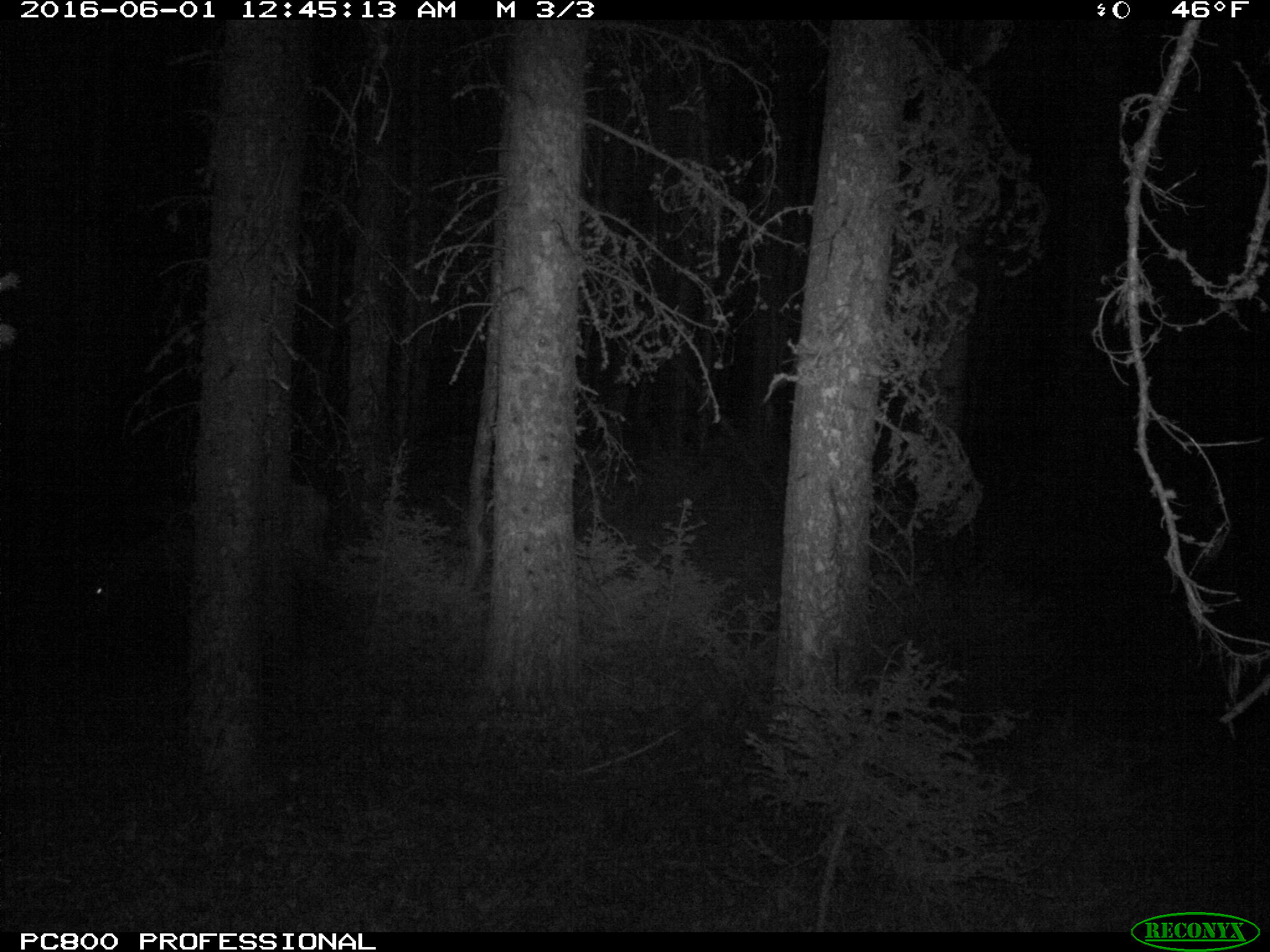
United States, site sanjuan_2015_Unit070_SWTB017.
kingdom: Animalia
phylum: Chordata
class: Mammalia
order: Artiodactyla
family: Cervidae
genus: Cervus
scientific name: Cervus elaphus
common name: red deer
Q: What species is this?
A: Cervus elaphus (red deer).